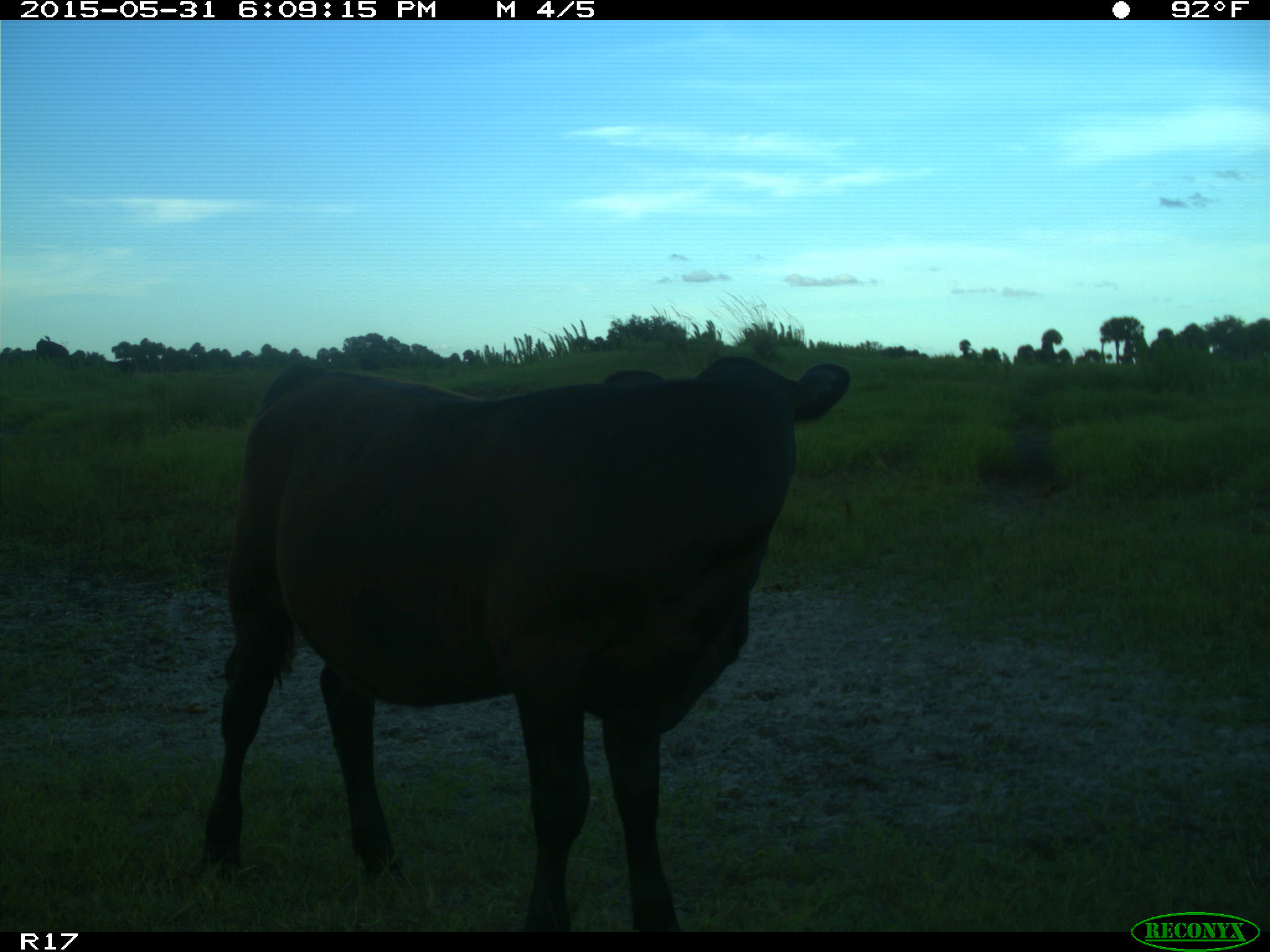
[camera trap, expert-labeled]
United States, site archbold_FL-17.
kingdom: Animalia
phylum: Chordata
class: Mammalia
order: Artiodactyla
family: Bovidae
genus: Bos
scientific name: Bos taurus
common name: domestic cow